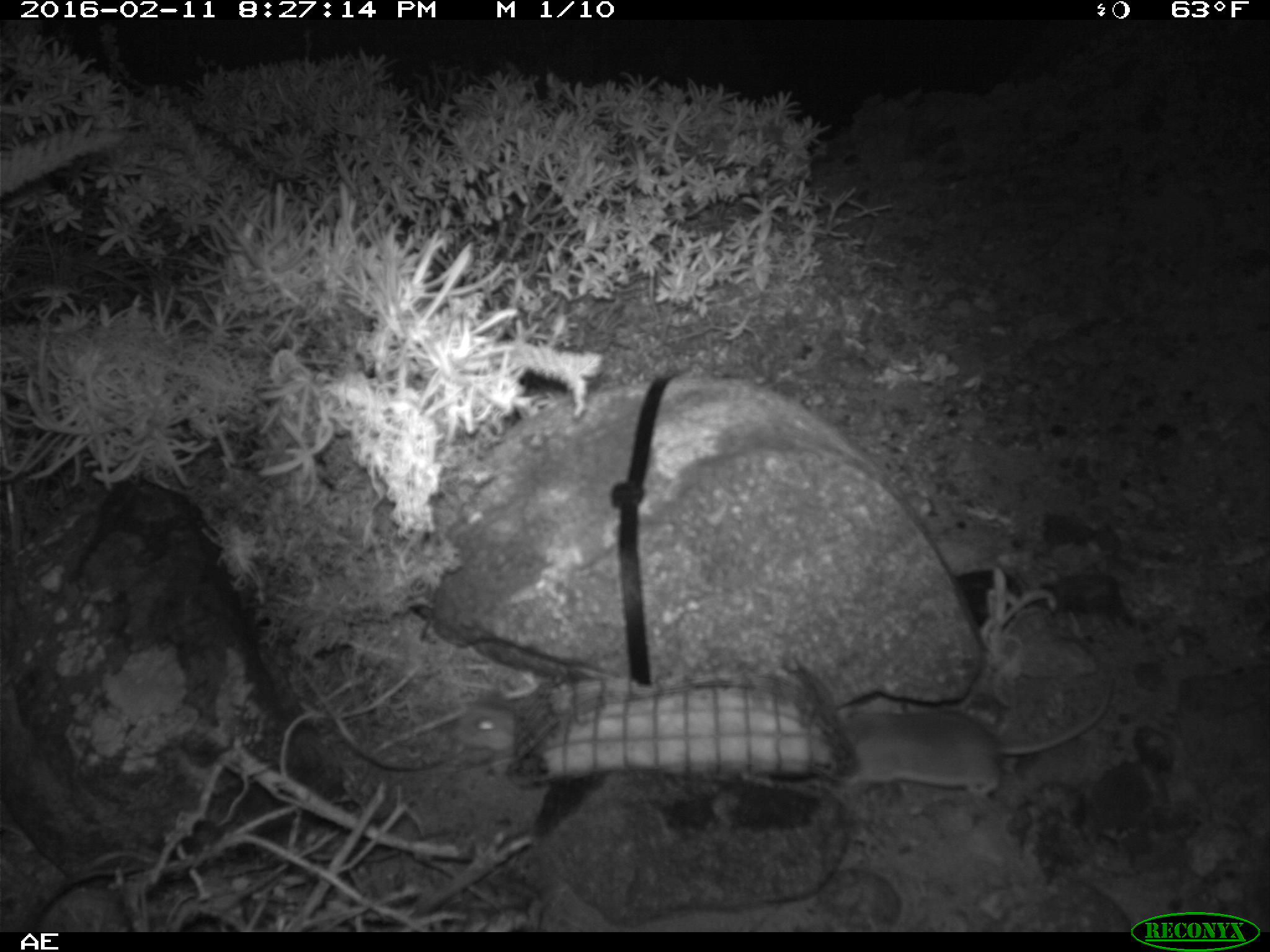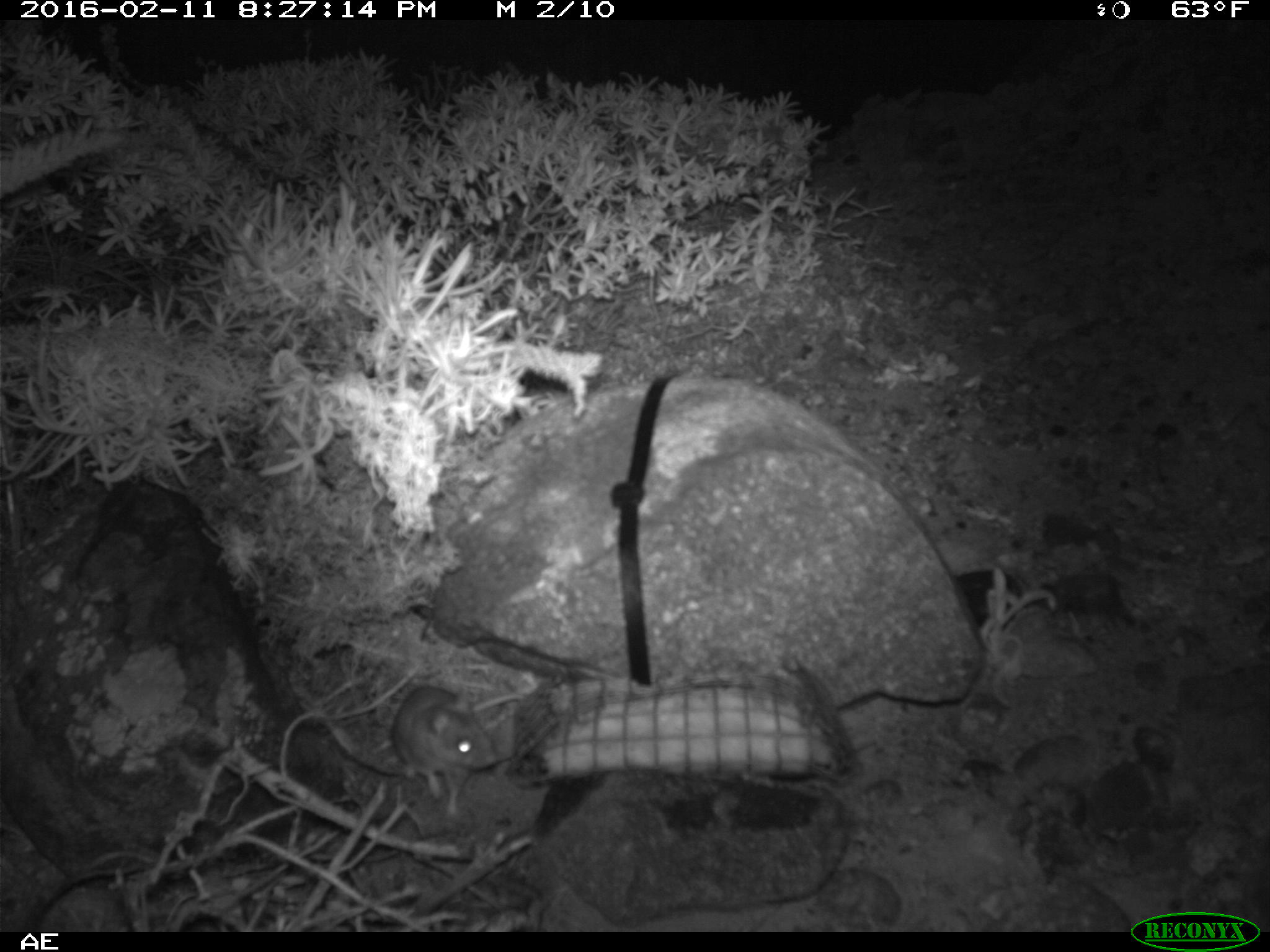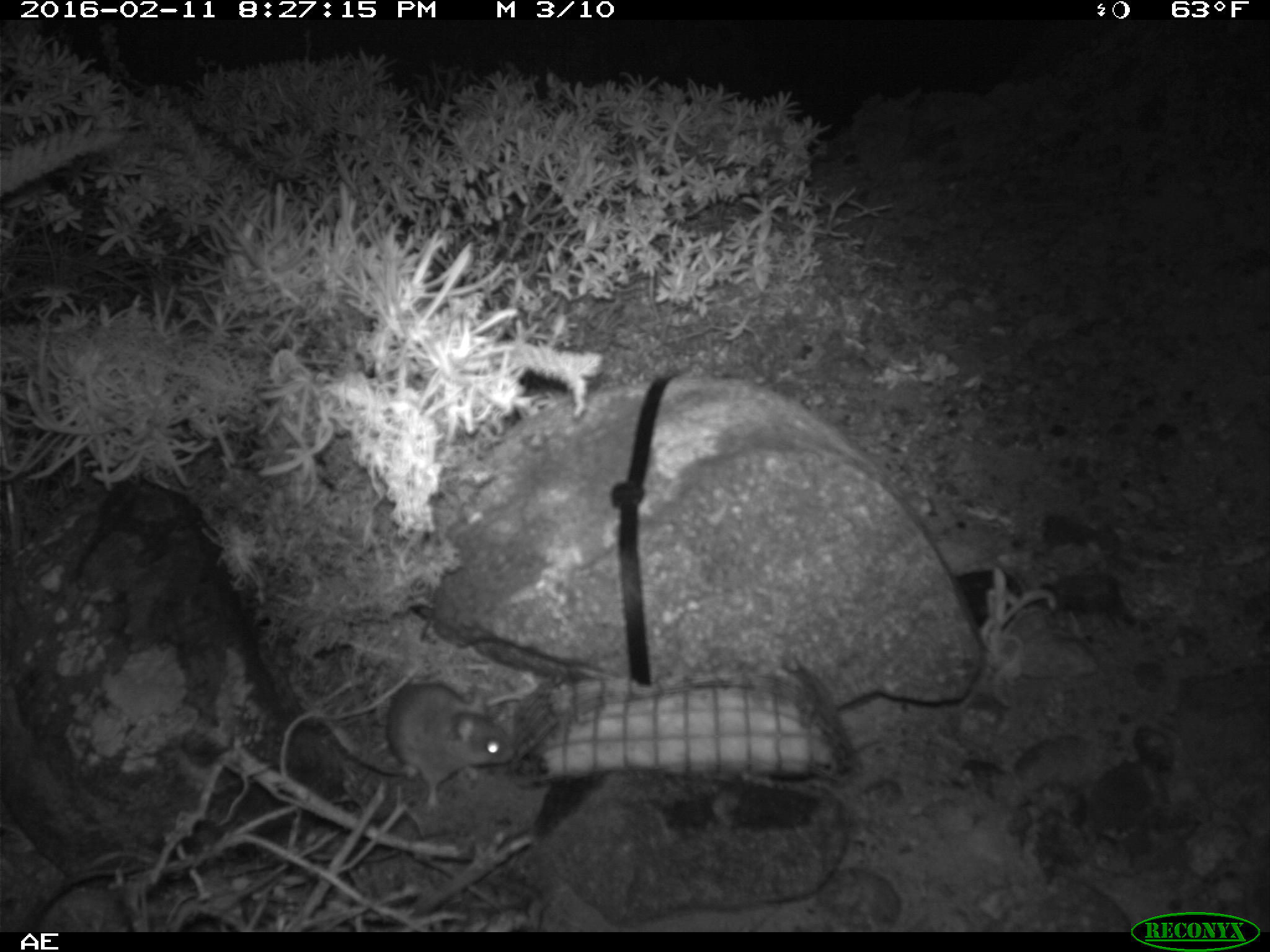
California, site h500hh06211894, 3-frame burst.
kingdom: Animalia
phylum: Chordata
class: Mammalia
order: Rodentia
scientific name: Rodentia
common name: rodent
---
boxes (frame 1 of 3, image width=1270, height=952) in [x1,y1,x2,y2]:
rodent: [839,676,1115,795]; [452,689,517,753]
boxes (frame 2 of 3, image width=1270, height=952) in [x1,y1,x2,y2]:
rodent: [388,686,497,819]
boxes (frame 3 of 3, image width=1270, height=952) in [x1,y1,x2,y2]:
rodent: [327,681,515,797]